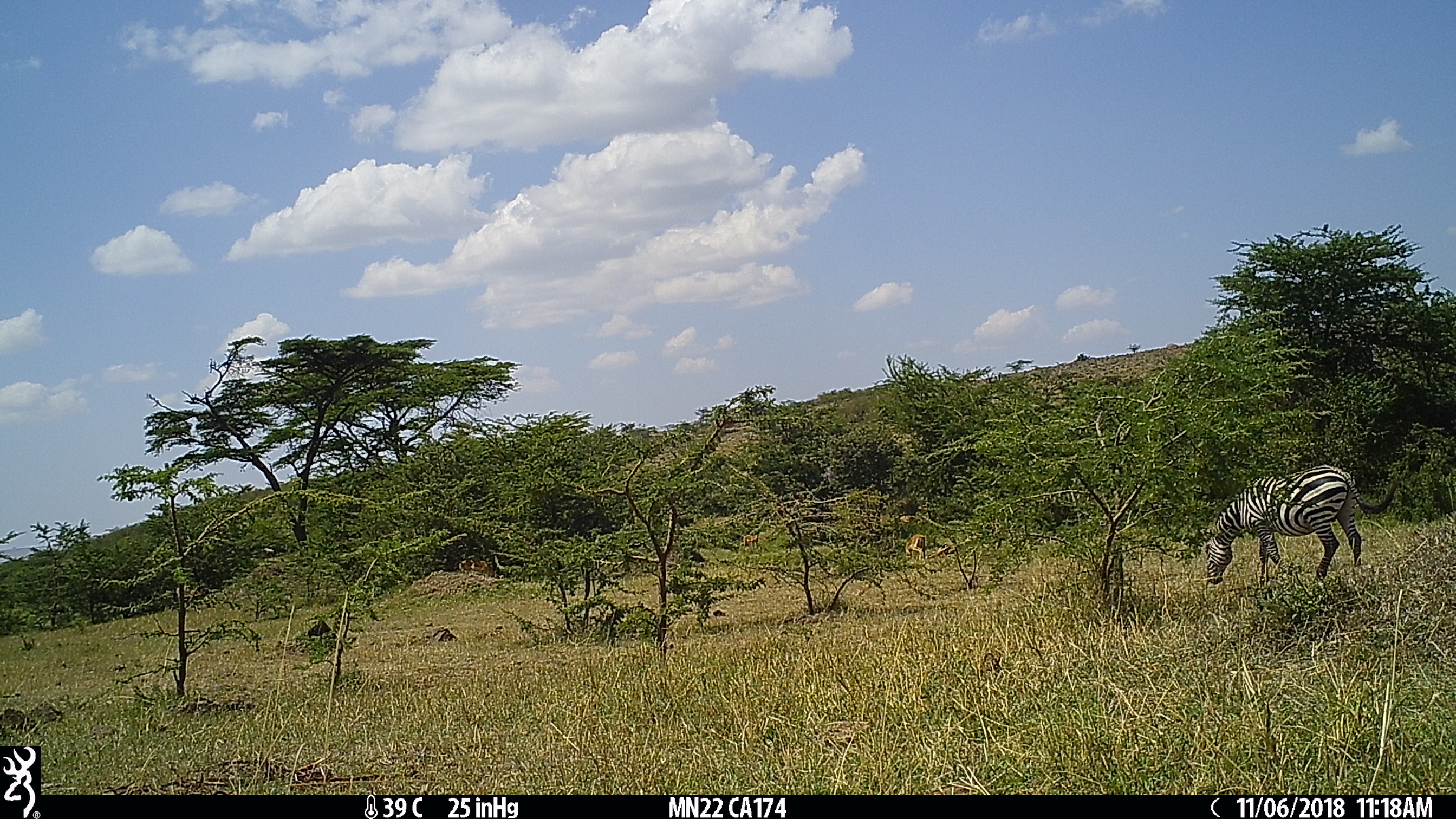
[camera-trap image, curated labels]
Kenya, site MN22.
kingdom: Animalia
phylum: Chordata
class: Mammalia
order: Perissodactyla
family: Equidae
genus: Equus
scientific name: Equus quagga burchellii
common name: burchell's zebra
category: zebra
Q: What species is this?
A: Zebra (burchell's zebra) (Equus quagga burchellii).